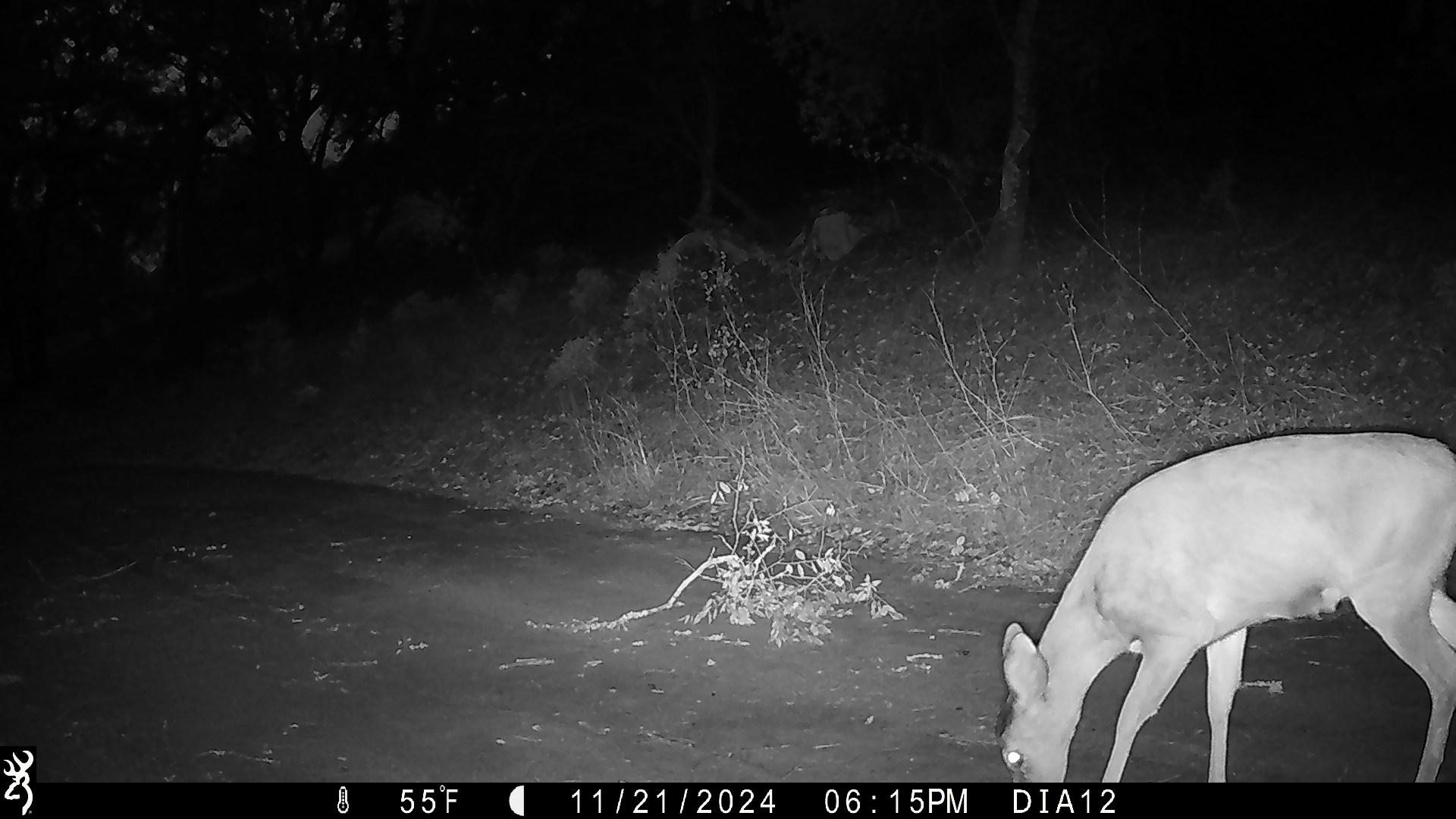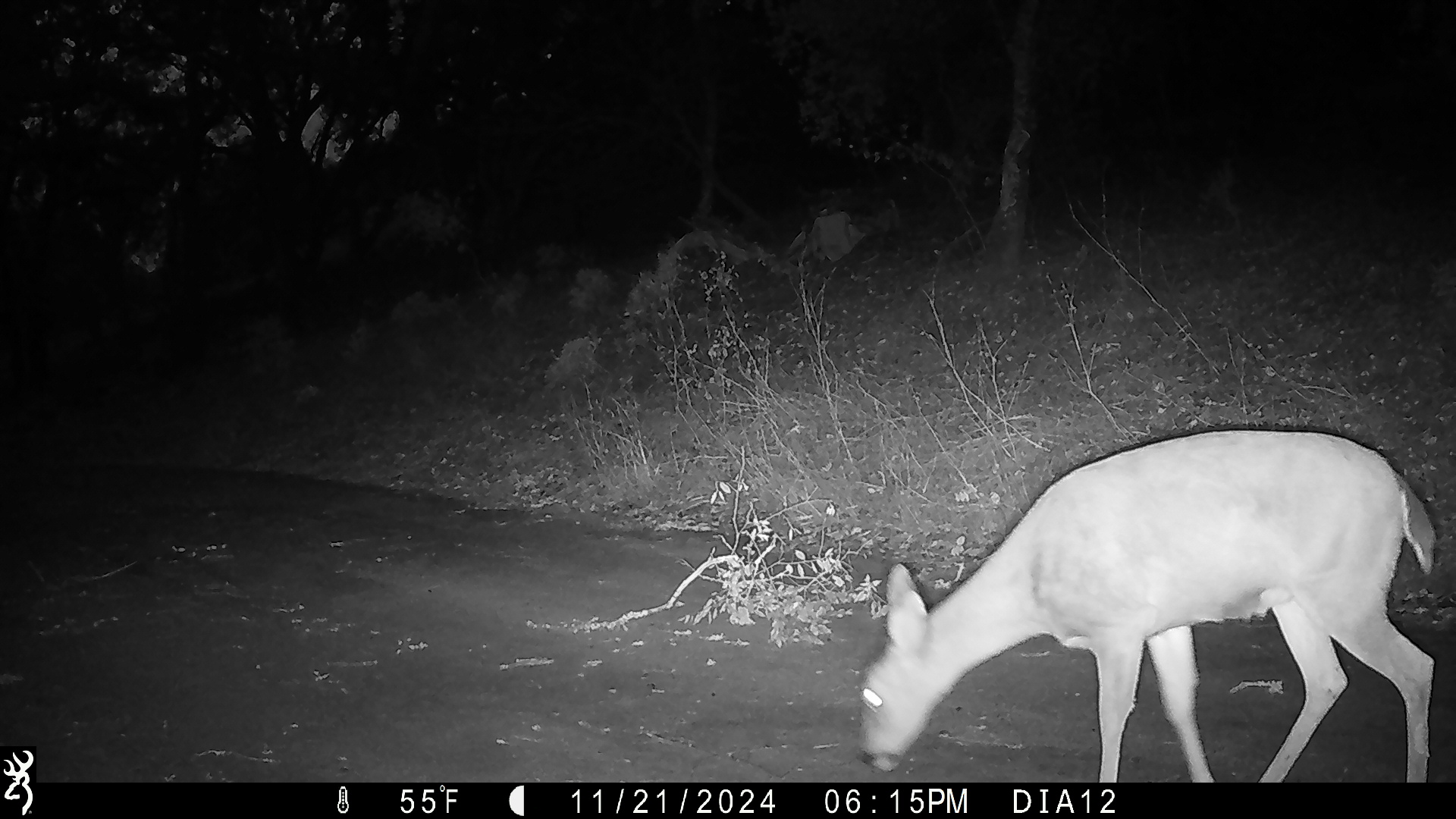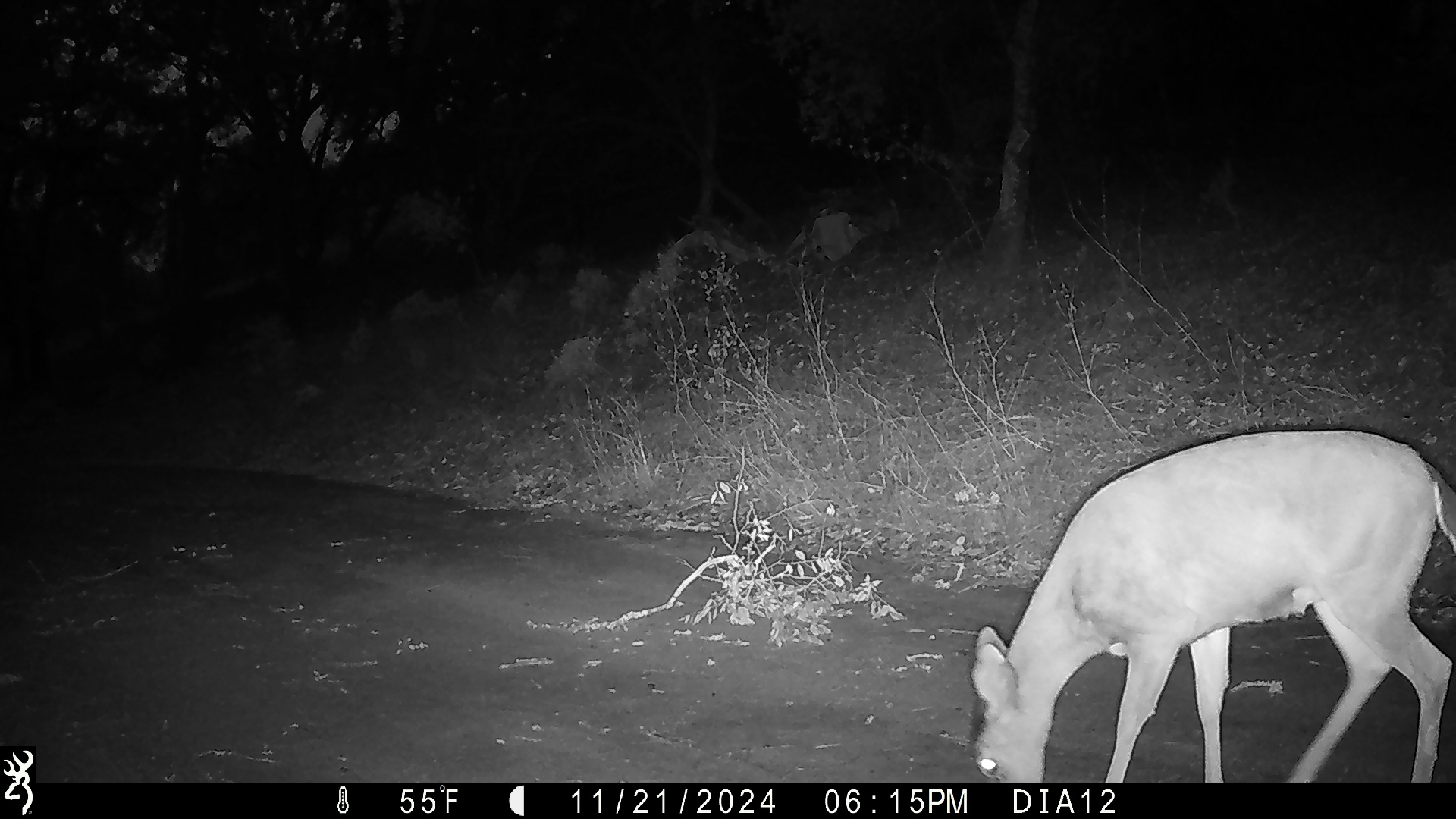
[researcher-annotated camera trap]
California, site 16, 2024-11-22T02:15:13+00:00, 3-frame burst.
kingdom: Animalia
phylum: Chordata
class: Mammalia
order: Artiodactyla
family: Cervidae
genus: Odocoileus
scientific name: Odocoileus hemionus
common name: mule deer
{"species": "mule deer (Odocoileus hemionus)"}